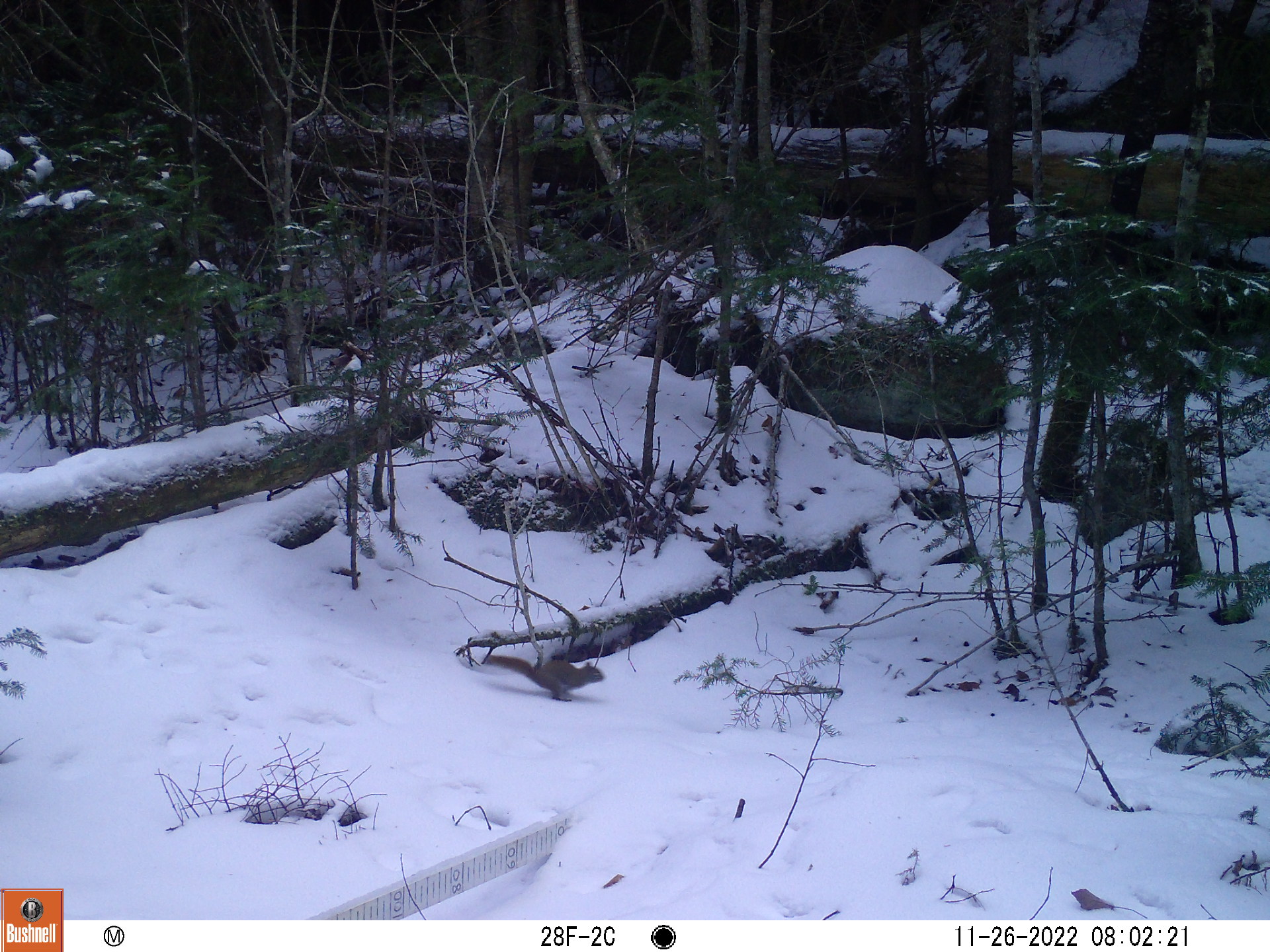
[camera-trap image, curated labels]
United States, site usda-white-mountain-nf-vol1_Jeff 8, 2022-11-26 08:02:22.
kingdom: Animalia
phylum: Chordata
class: Mammalia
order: Rodentia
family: Sciuridae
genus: Tamiasciurus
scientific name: Tamiasciurus hudsonicus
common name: red squirrel